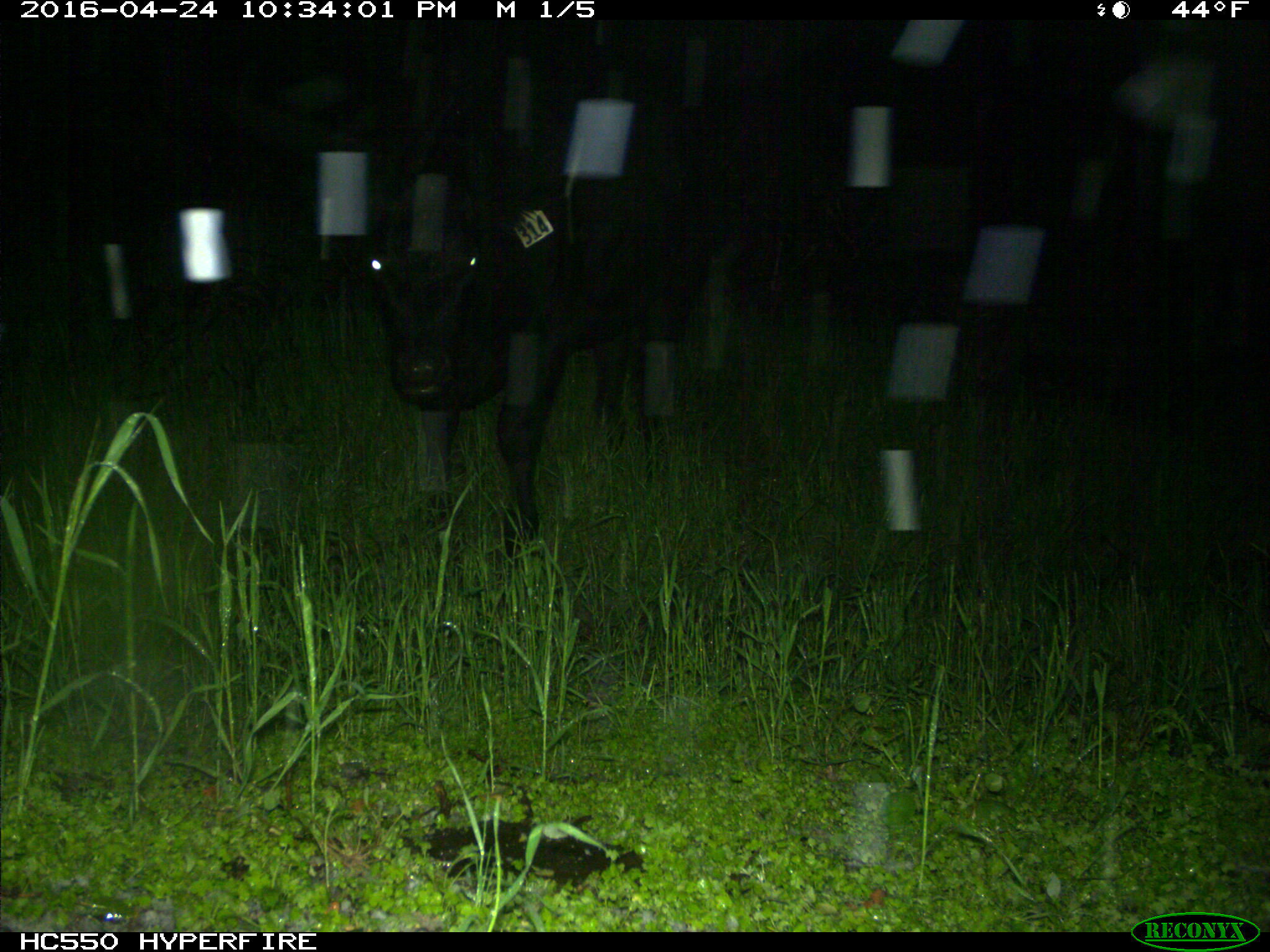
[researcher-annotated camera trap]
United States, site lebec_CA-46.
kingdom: Animalia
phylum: Chordata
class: Mammalia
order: Artiodactyla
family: Bovidae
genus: Bos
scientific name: Bos taurus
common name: domestic cow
Bos taurus (domestic cow).